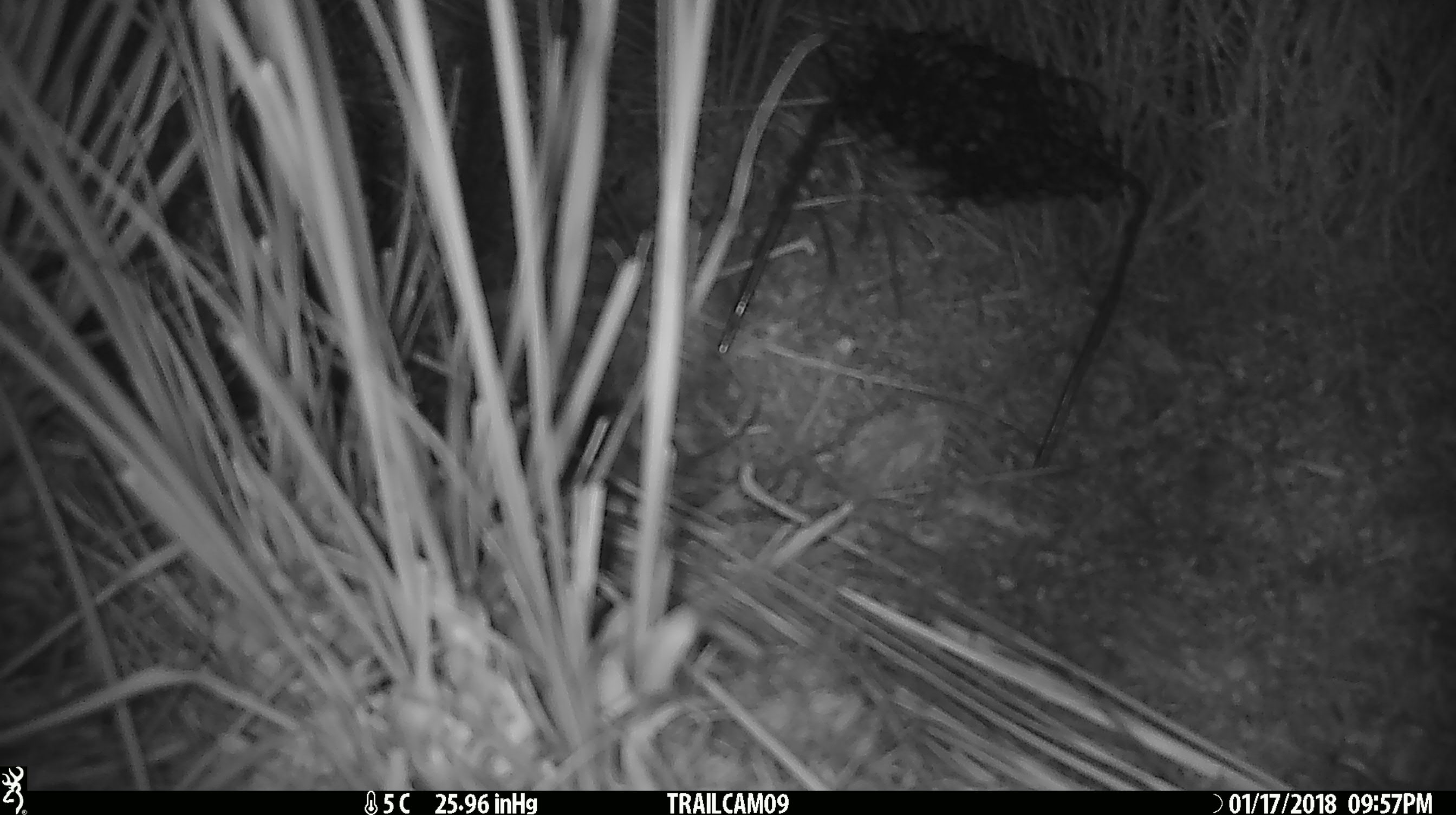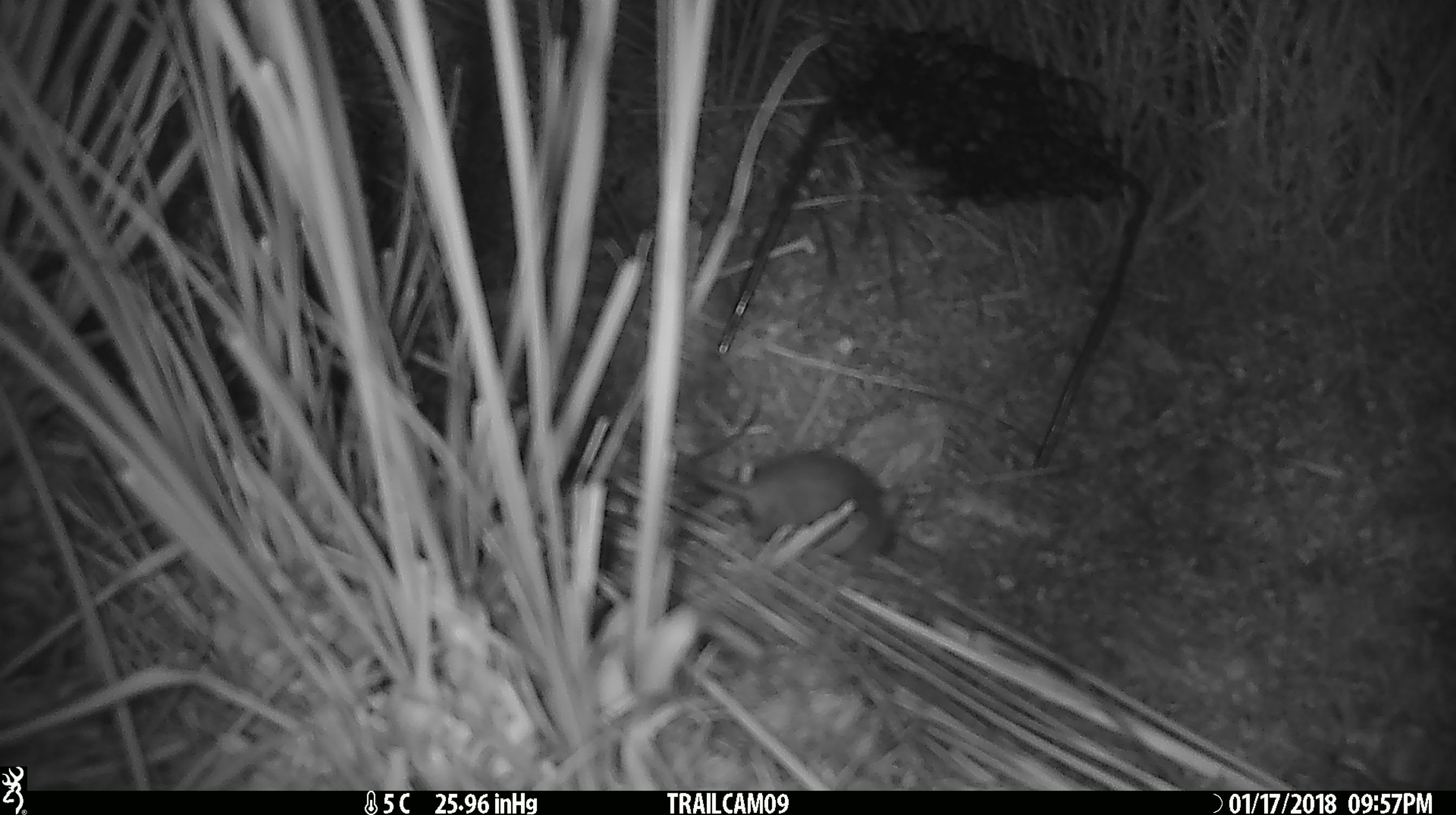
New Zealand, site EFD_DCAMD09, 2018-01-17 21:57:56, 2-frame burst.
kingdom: Animalia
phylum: Chordata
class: Mammalia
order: Rodentia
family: Muridae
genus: Mus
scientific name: Mus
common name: mouse